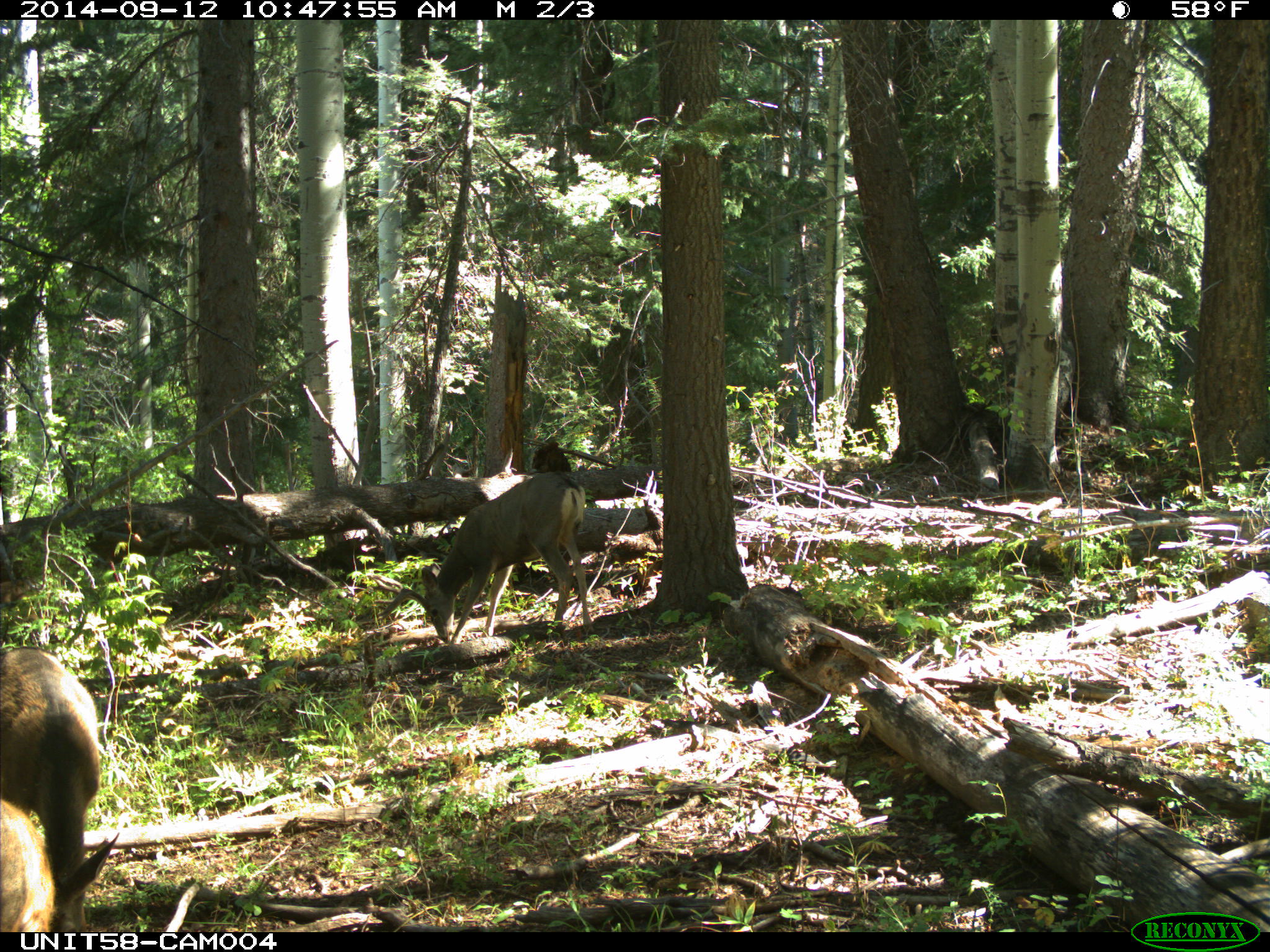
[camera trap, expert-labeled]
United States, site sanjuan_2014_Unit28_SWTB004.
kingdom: Animalia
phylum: Chordata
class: Mammalia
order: Artiodactyla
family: Cervidae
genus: Odocoileus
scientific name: Odocoileus hemionus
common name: mule deer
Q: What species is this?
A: Odocoileus hemionus (mule deer).